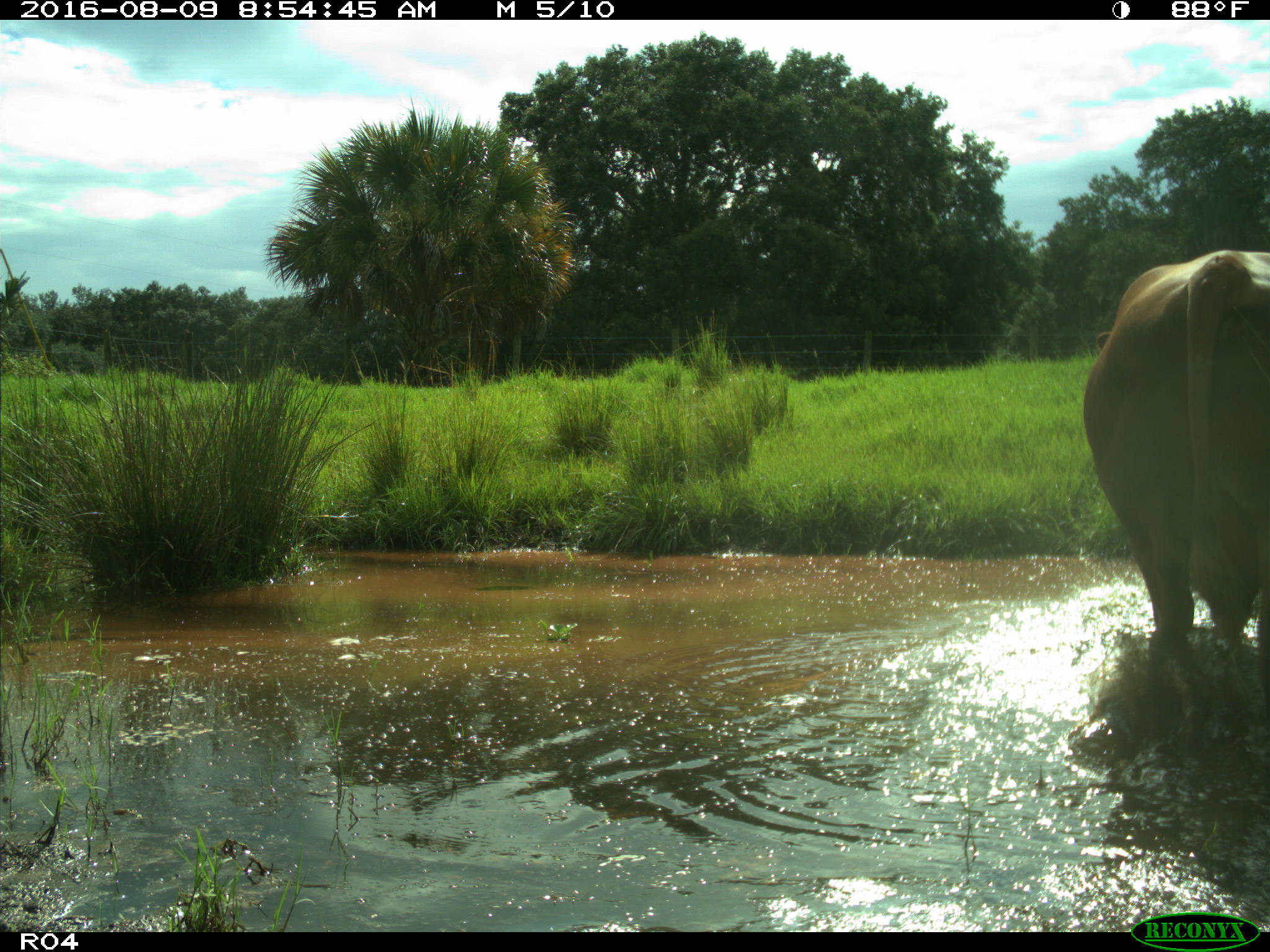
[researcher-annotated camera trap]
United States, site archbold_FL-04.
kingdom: Animalia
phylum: Chordata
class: Mammalia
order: Artiodactyla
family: Bovidae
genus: Bos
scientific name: Bos taurus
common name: domestic cow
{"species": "Bos taurus (domestic cow)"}